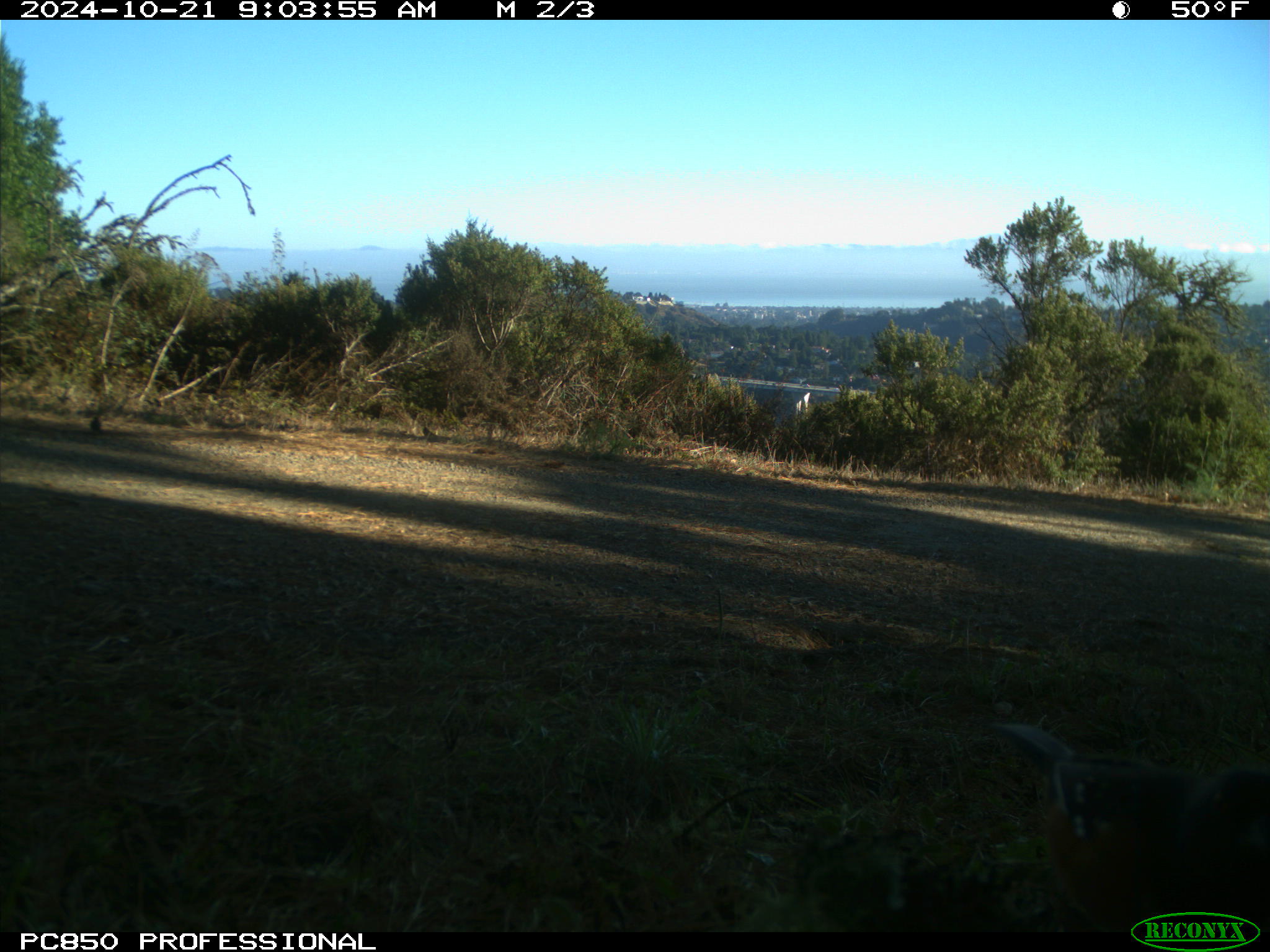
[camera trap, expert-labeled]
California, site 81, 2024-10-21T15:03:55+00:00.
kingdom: Animalia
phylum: Chordata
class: Aves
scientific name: Aves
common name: bird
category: unknown bird